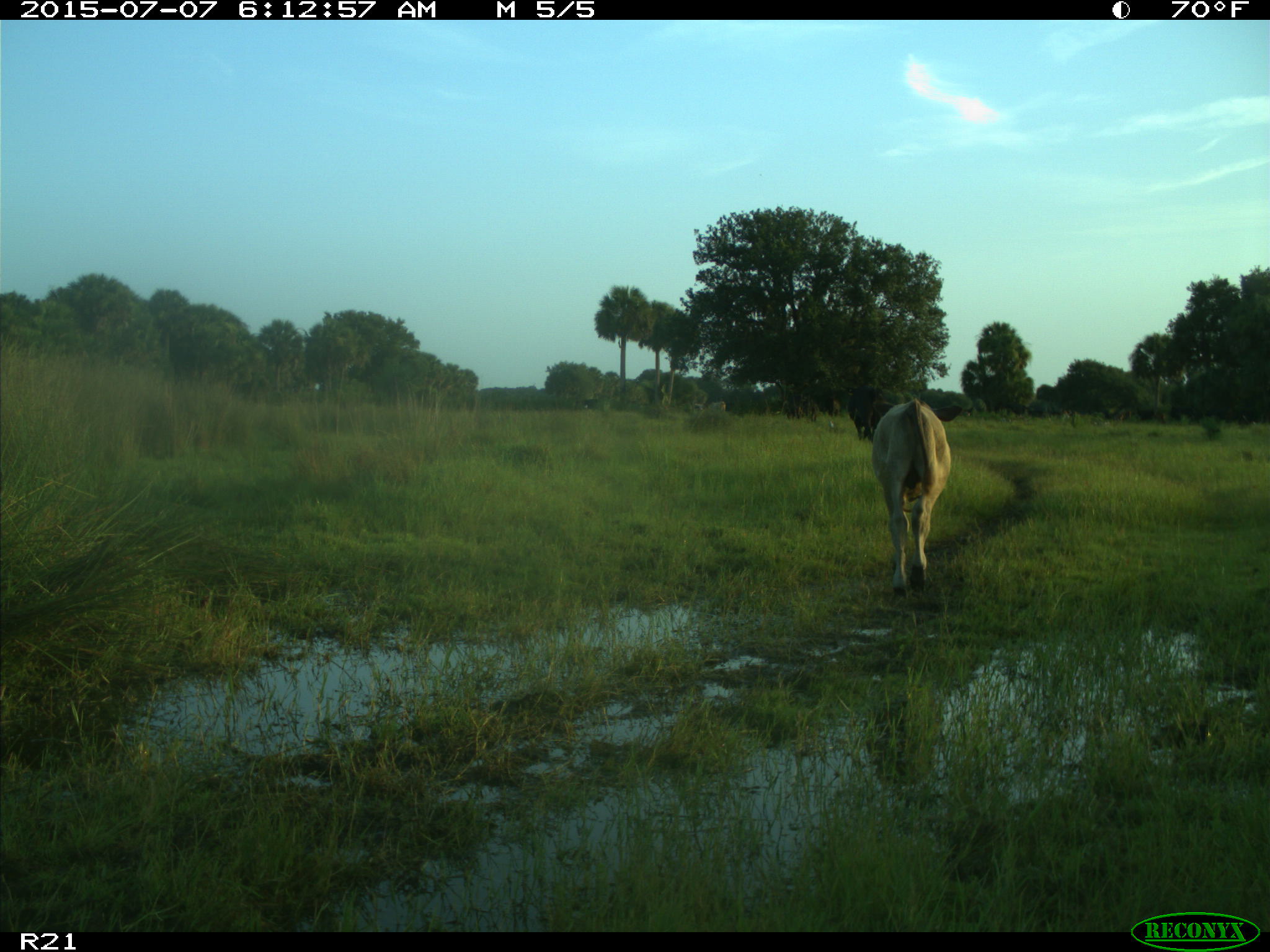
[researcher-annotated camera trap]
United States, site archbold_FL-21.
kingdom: Animalia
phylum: Chordata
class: Mammalia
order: Artiodactyla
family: Bovidae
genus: Bos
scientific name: Bos taurus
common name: domestic cow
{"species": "Bos taurus (domestic cow)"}